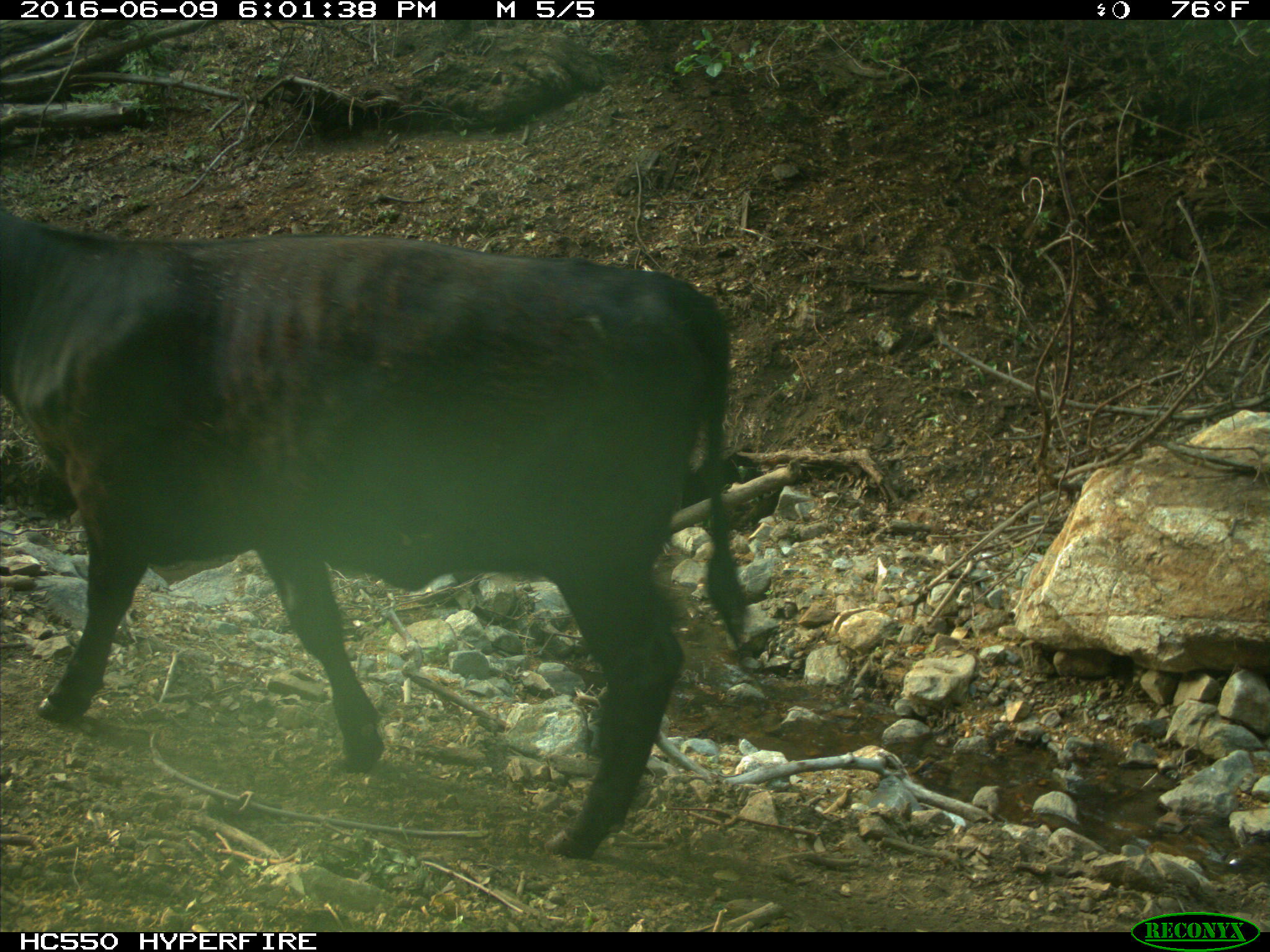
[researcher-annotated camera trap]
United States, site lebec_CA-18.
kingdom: Animalia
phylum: Chordata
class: Mammalia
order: Artiodactyla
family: Bovidae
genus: Bos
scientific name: Bos taurus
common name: domestic cow